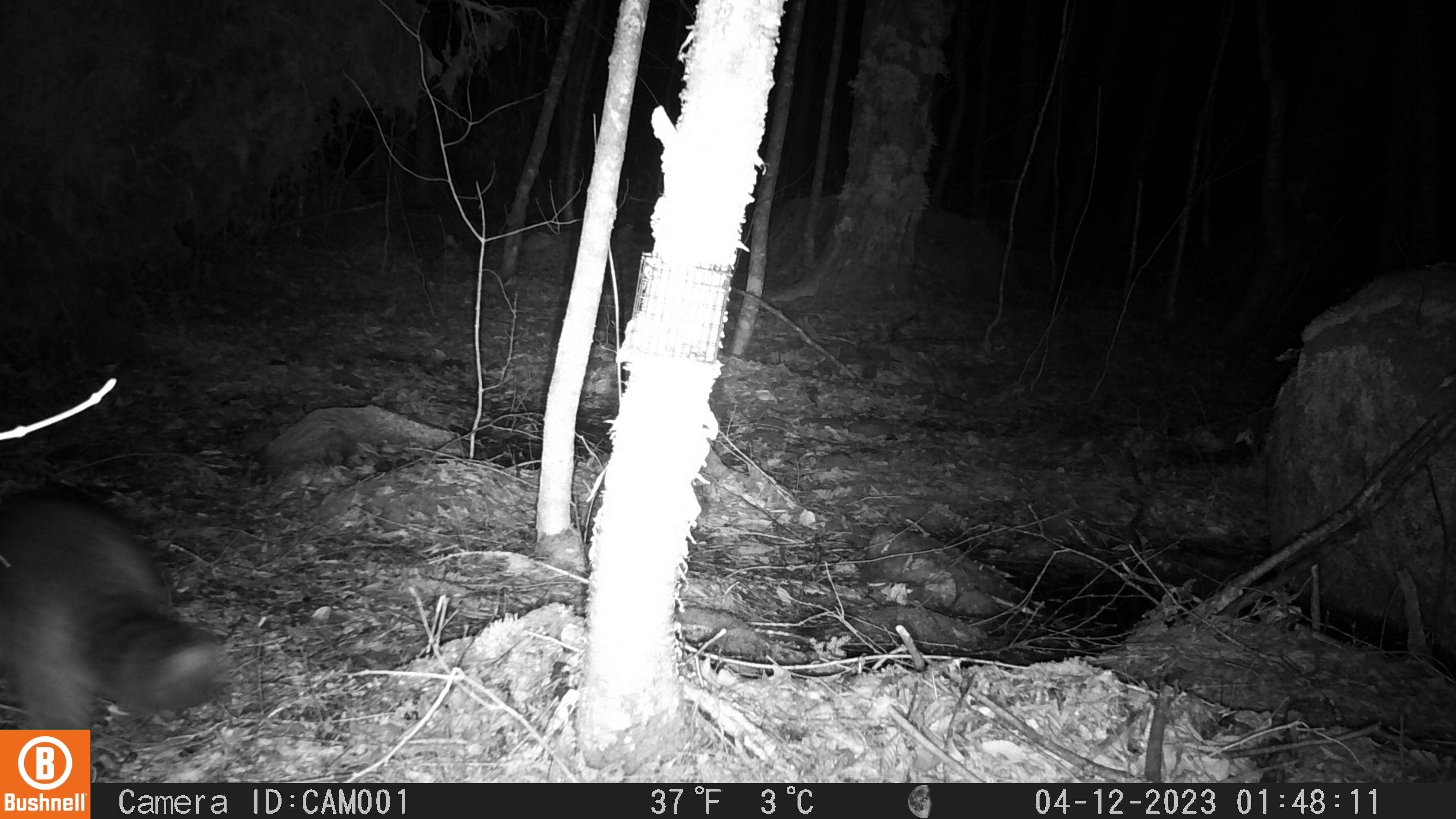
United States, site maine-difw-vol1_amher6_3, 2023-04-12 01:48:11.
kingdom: Animalia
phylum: Chordata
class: Mammalia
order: Carnivora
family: Procyonidae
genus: Procyon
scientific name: Procyon lotor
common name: raccoon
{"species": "raccoon (Procyon lotor)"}